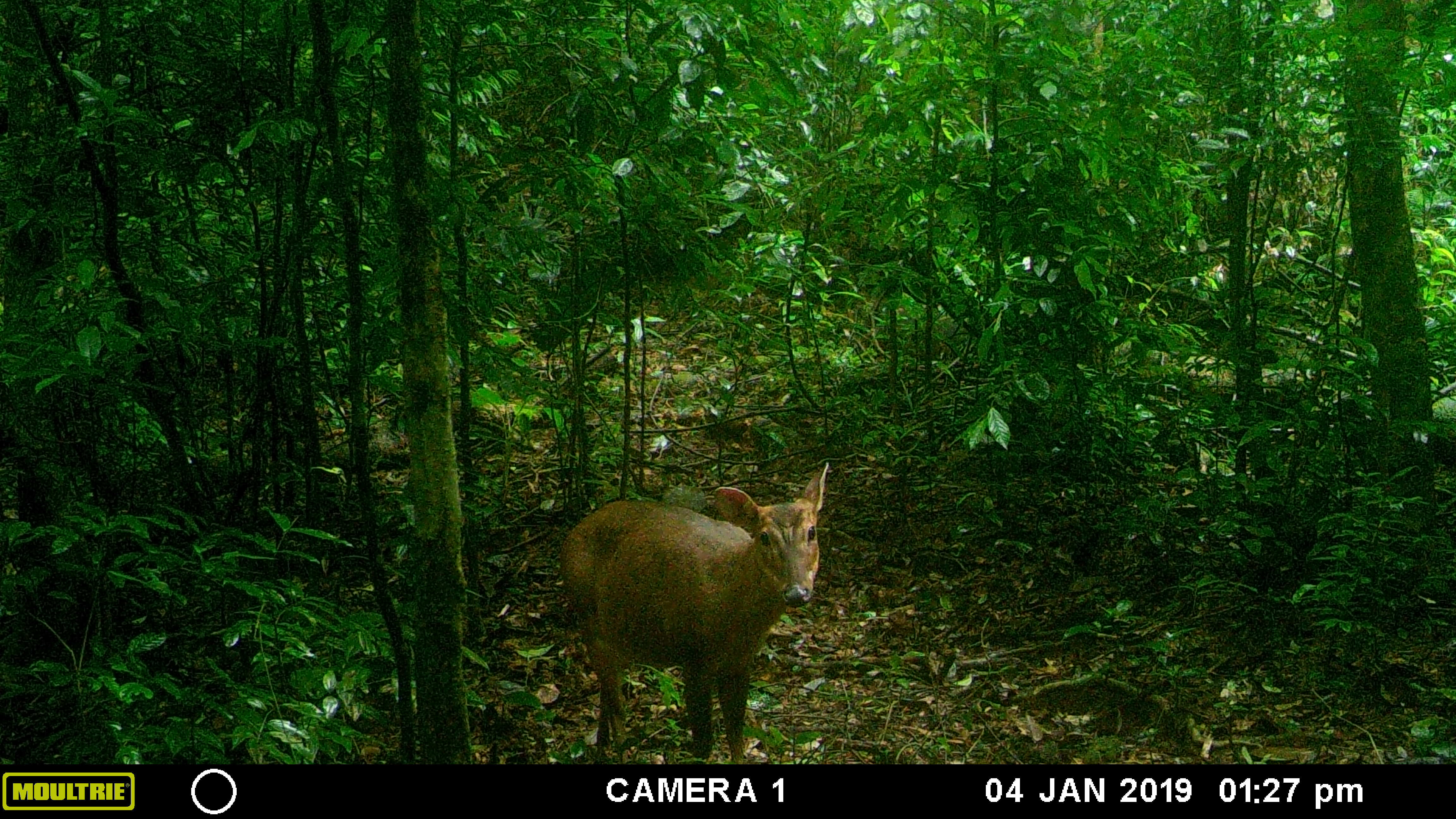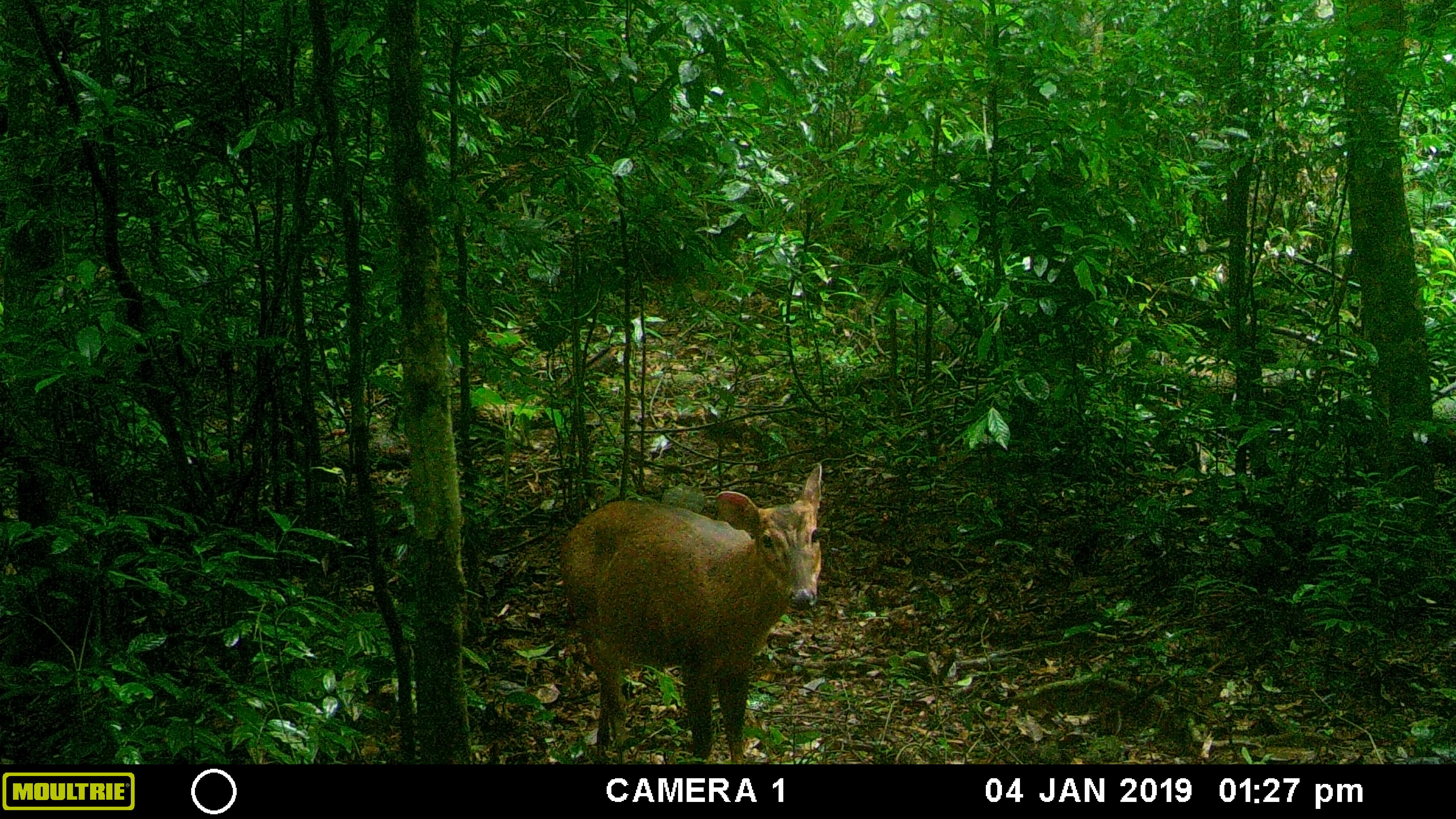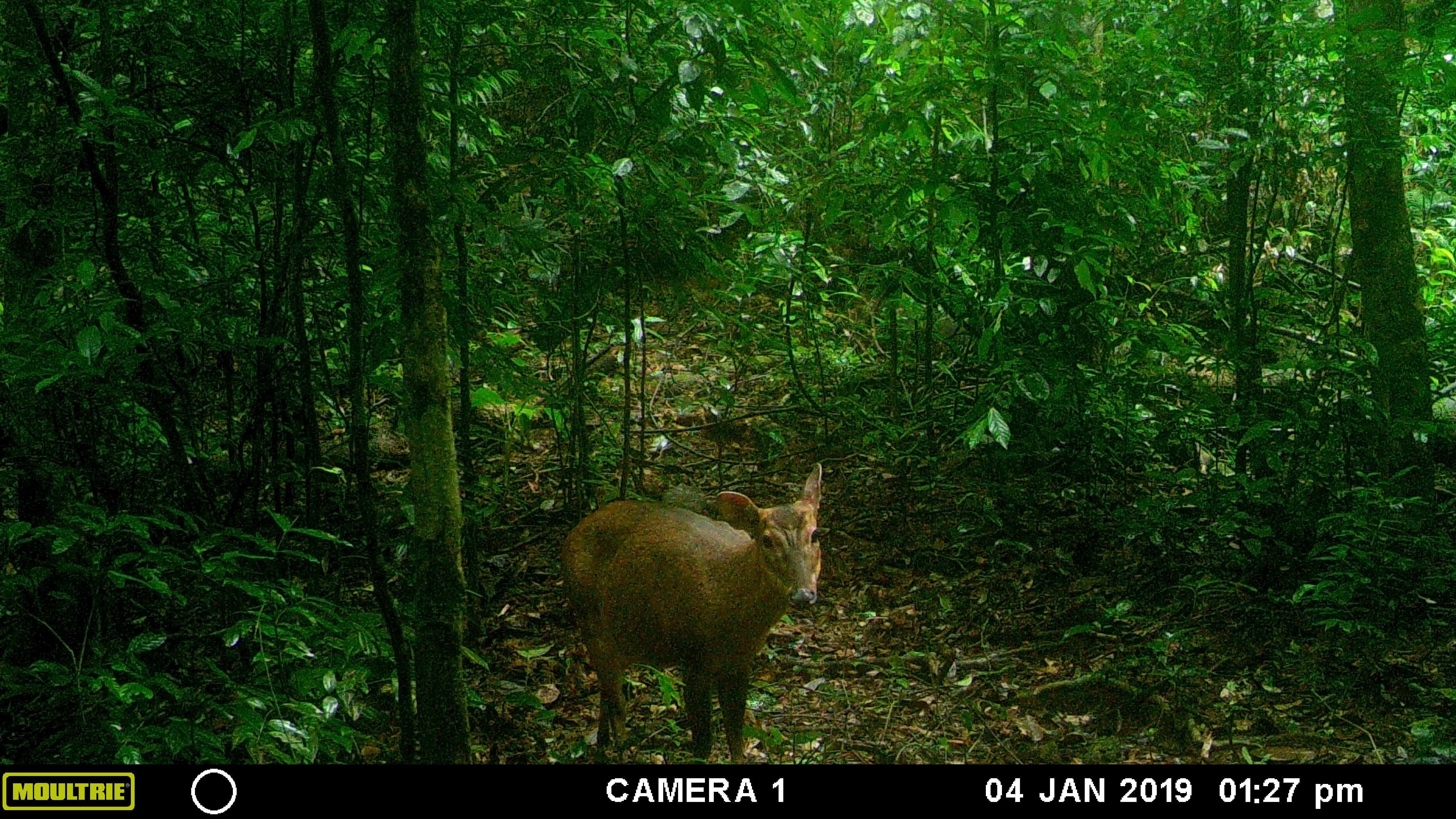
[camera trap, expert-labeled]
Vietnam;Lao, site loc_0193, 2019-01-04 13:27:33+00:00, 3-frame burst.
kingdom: Animalia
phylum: Chordata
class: Mammalia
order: Artiodactyla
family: Cervidae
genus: Muntiacus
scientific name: Muntiacus vuquangensis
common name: large-antlered muntjac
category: large antlered muntjac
Large antlered muntjac (large-antlered muntjac) (Muntiacus vuquangensis). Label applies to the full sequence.